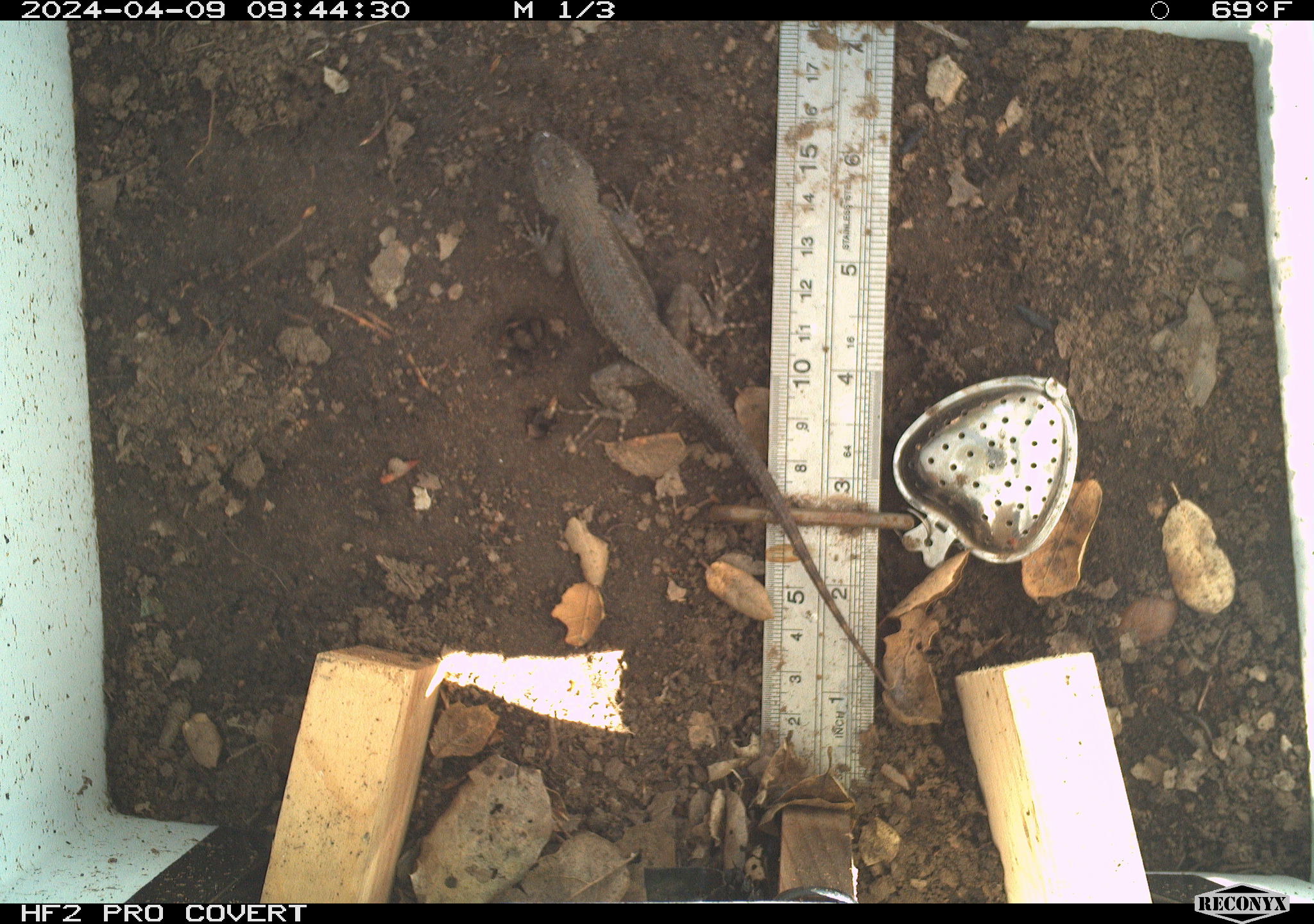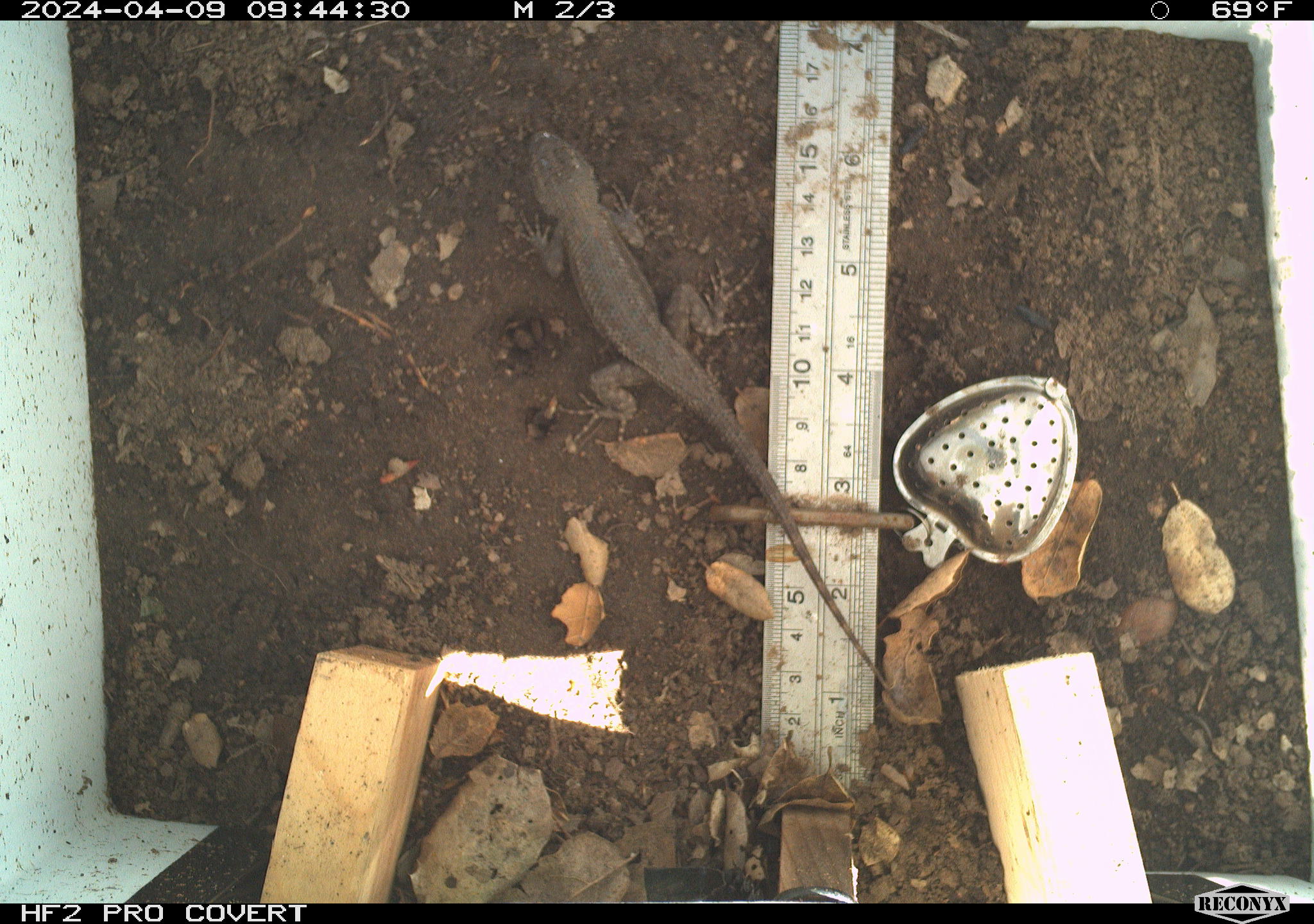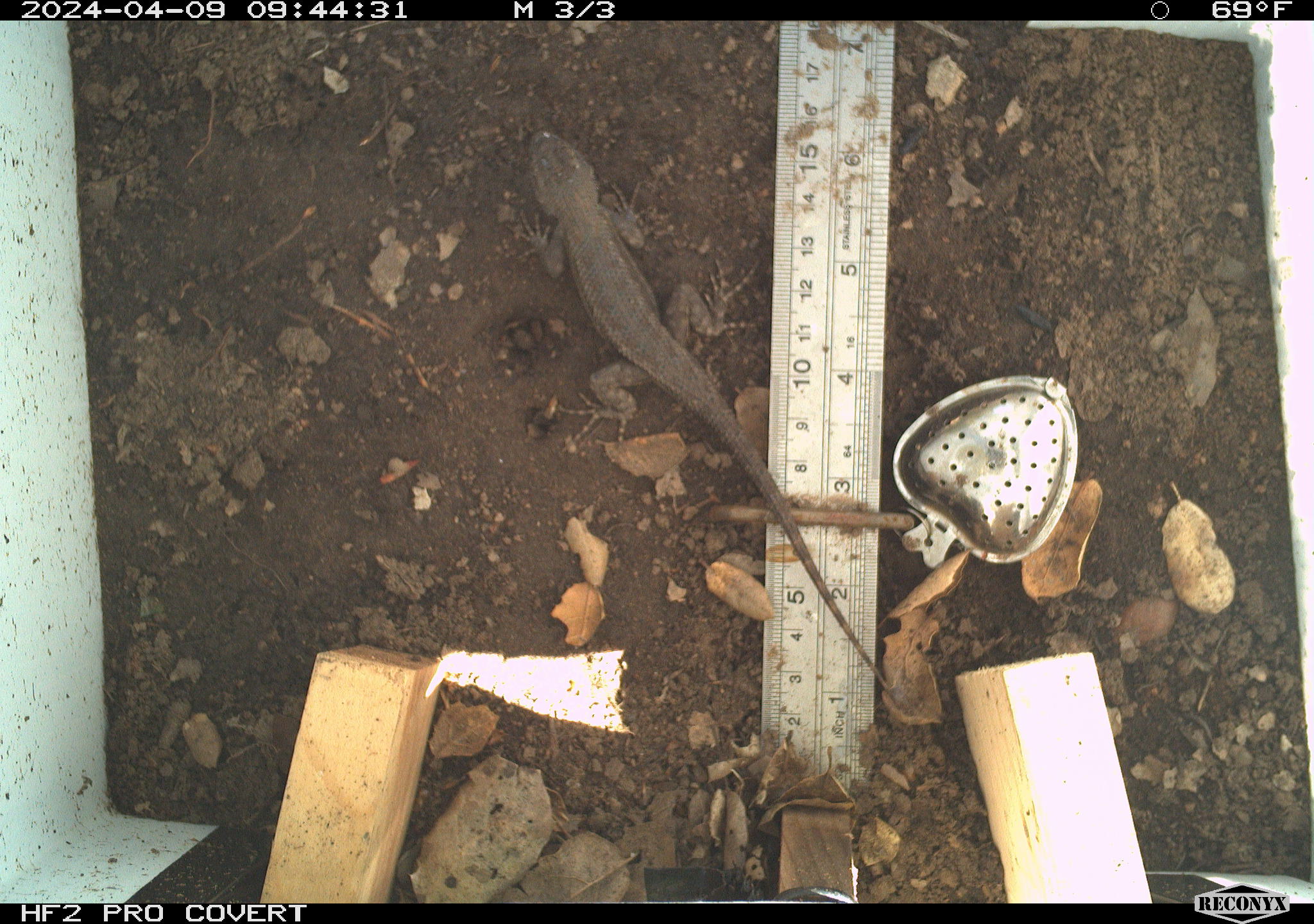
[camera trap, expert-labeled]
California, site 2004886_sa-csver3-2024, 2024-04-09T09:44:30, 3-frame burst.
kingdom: Animalia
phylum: Chordata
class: Reptilia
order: Squamata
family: Phrynosomatidae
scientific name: Phrynosomatidae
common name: north american spiny lizards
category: sceloporus/uta species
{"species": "sceloporus/uta species (north american spiny lizards) (Phrynosomatidae)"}